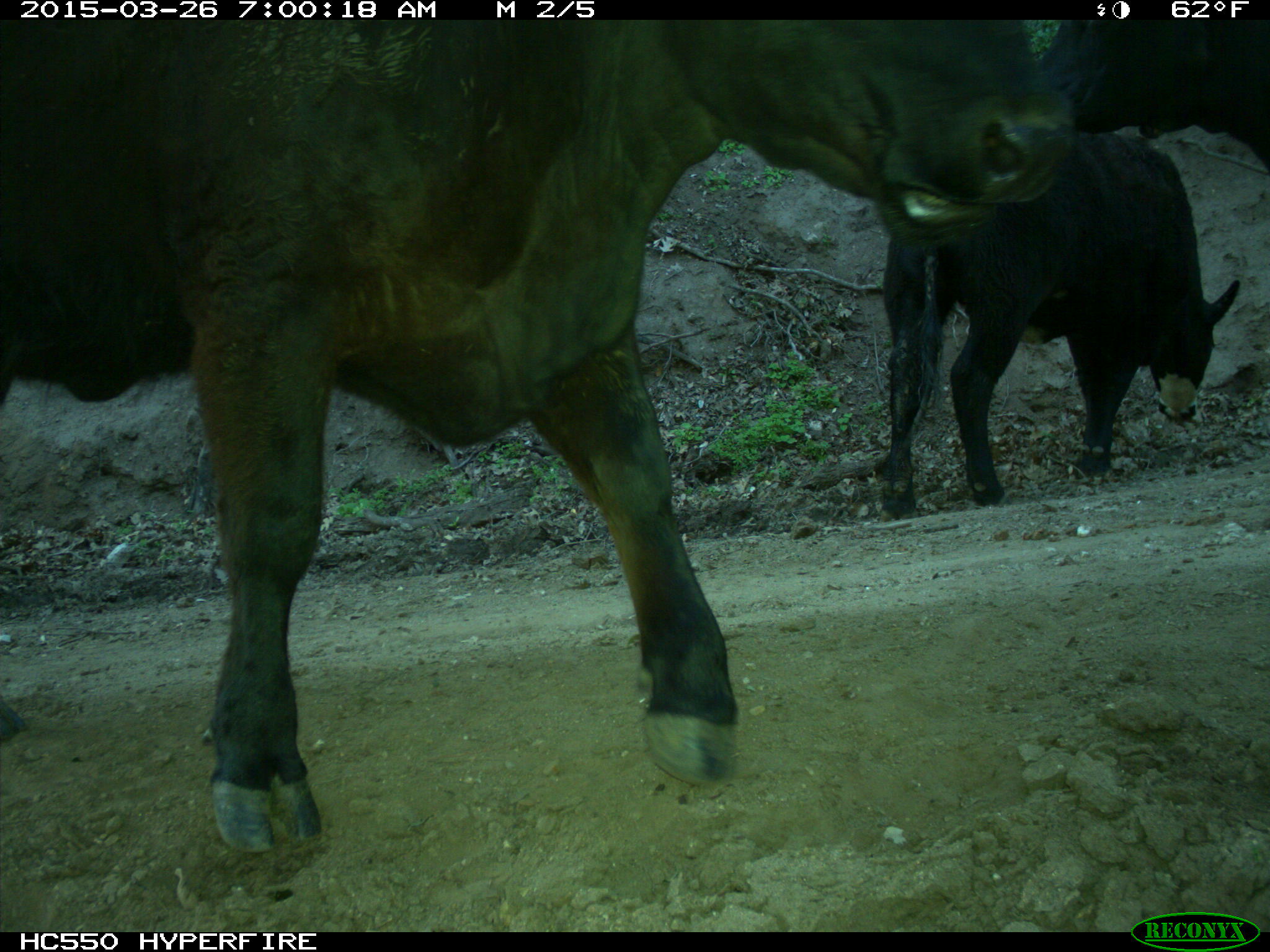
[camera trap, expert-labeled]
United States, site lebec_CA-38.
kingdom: Animalia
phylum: Chordata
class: Mammalia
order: Artiodactyla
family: Bovidae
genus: Bos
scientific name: Bos taurus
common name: domestic cow